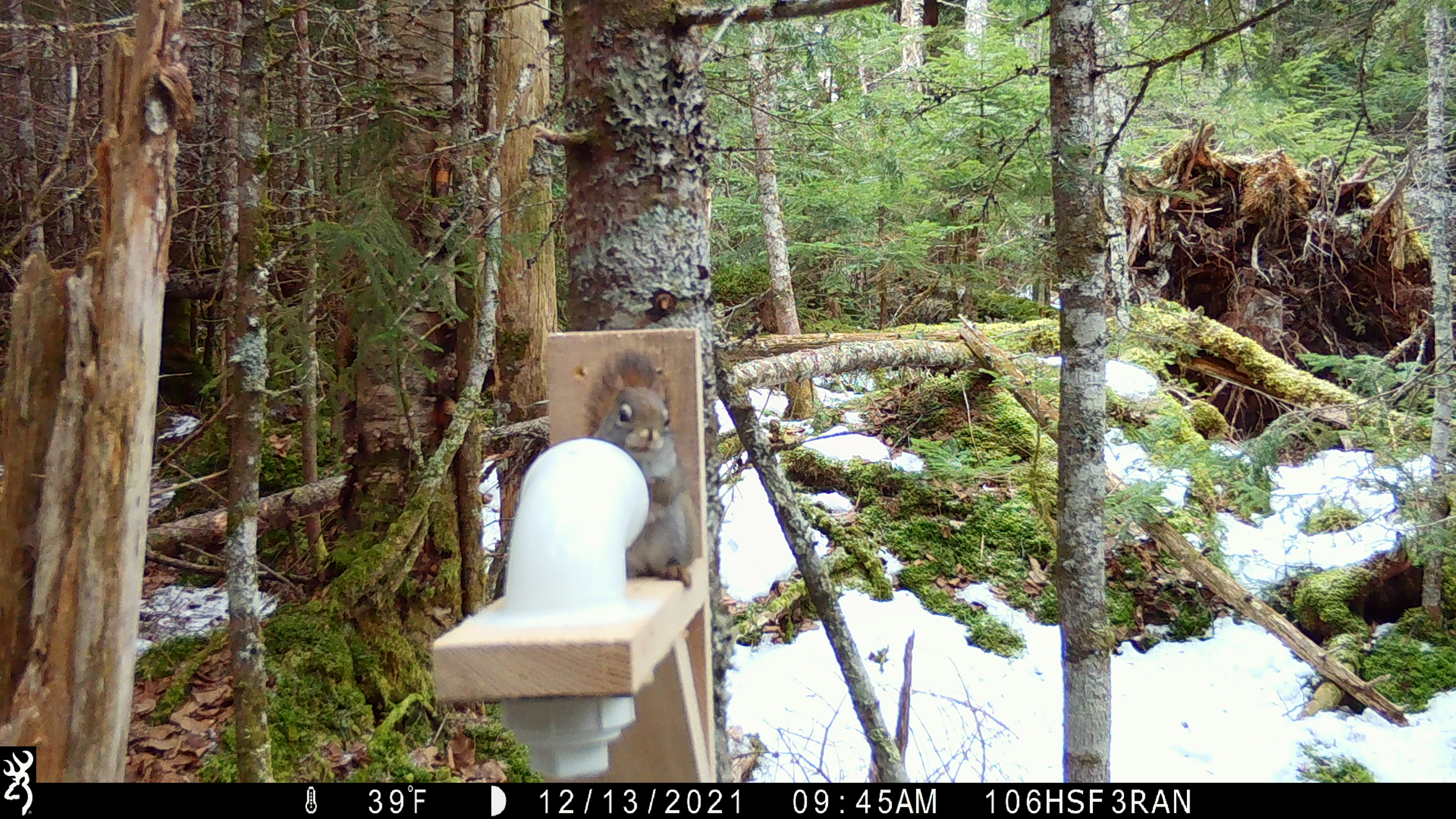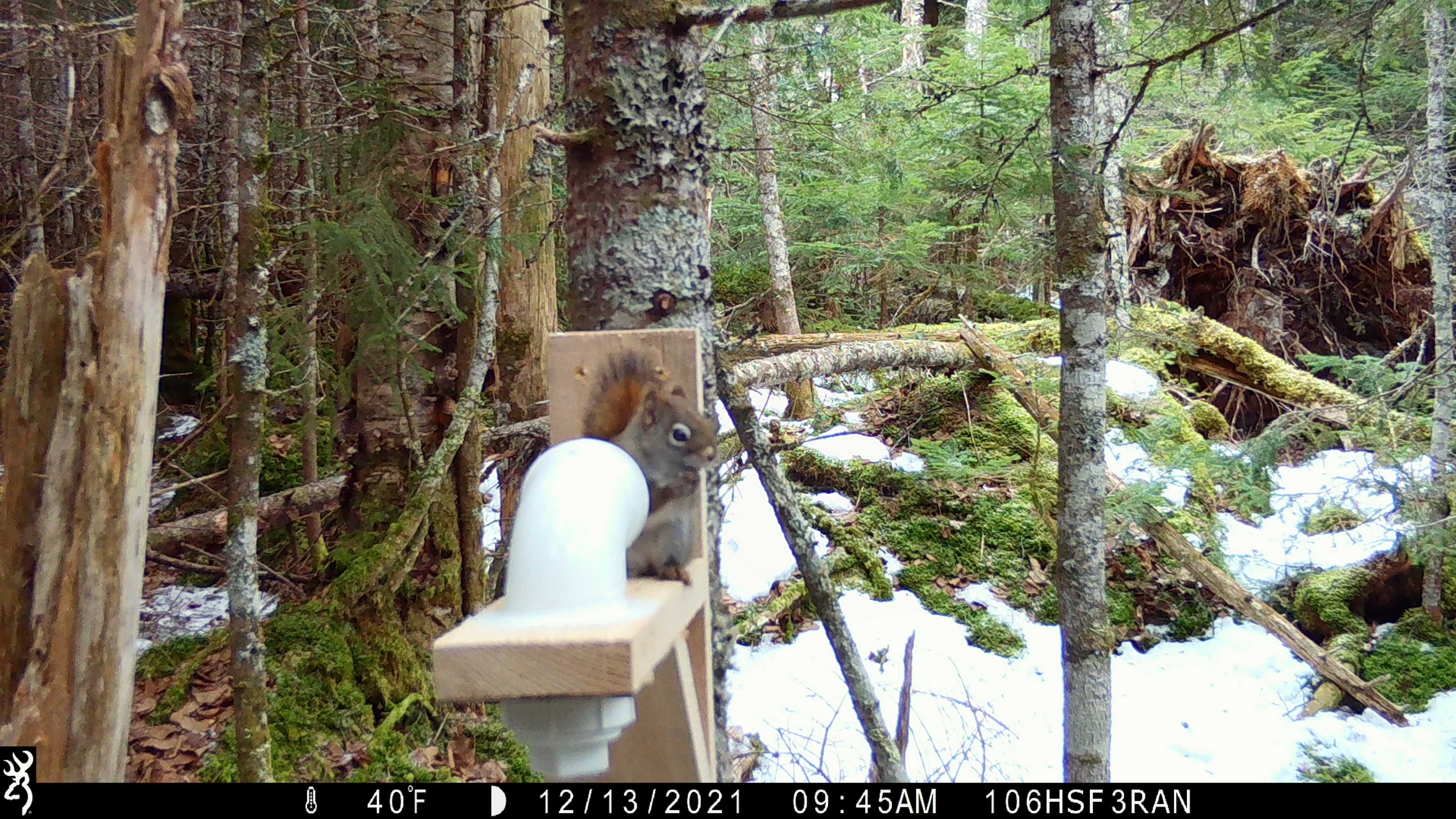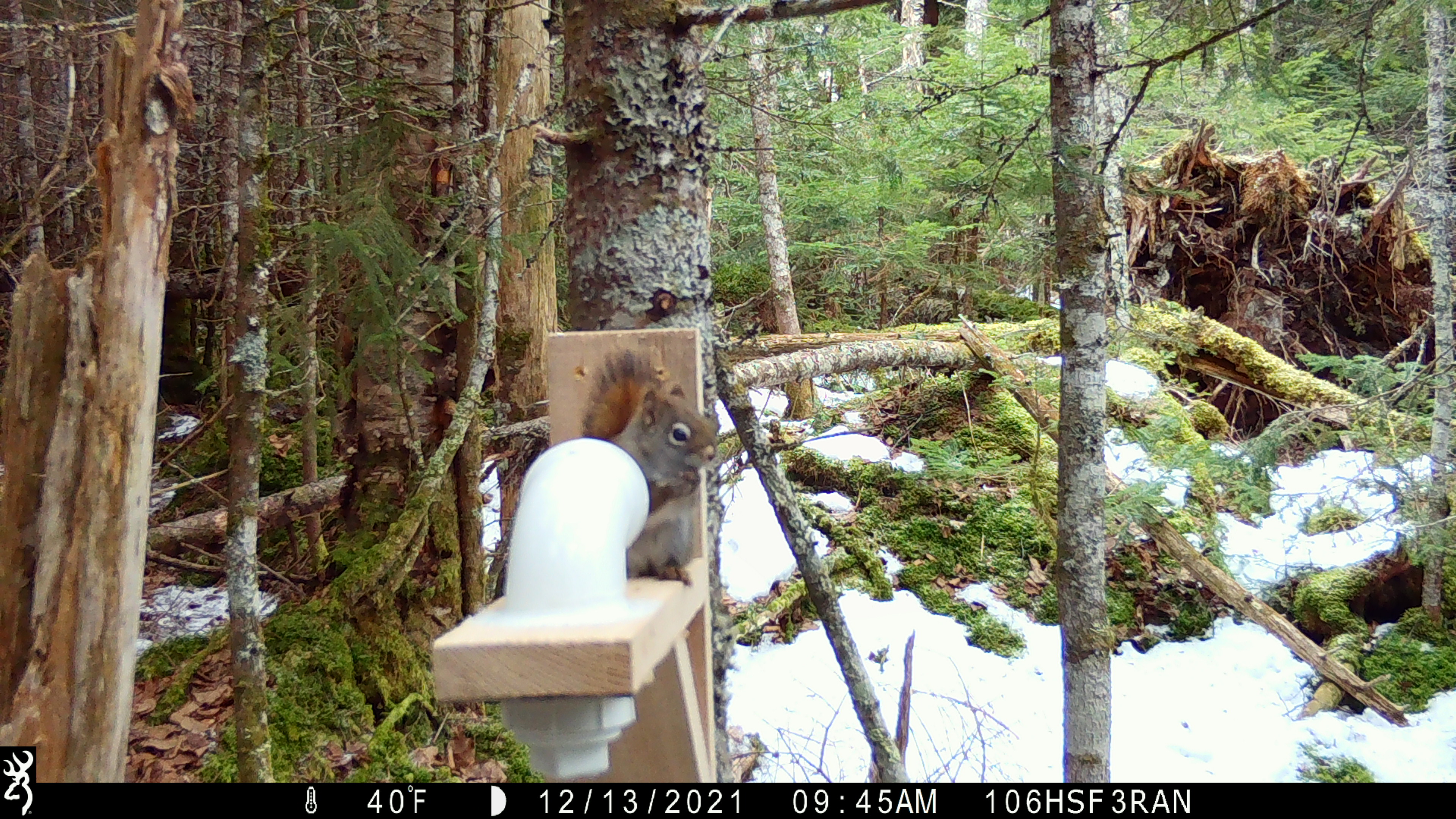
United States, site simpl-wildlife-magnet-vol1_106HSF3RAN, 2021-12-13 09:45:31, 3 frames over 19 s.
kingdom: Animalia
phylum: Chordata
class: Mammalia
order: Rodentia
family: Sciuridae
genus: Tamiasciurus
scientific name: Tamiasciurus hudsonicus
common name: red squirrel